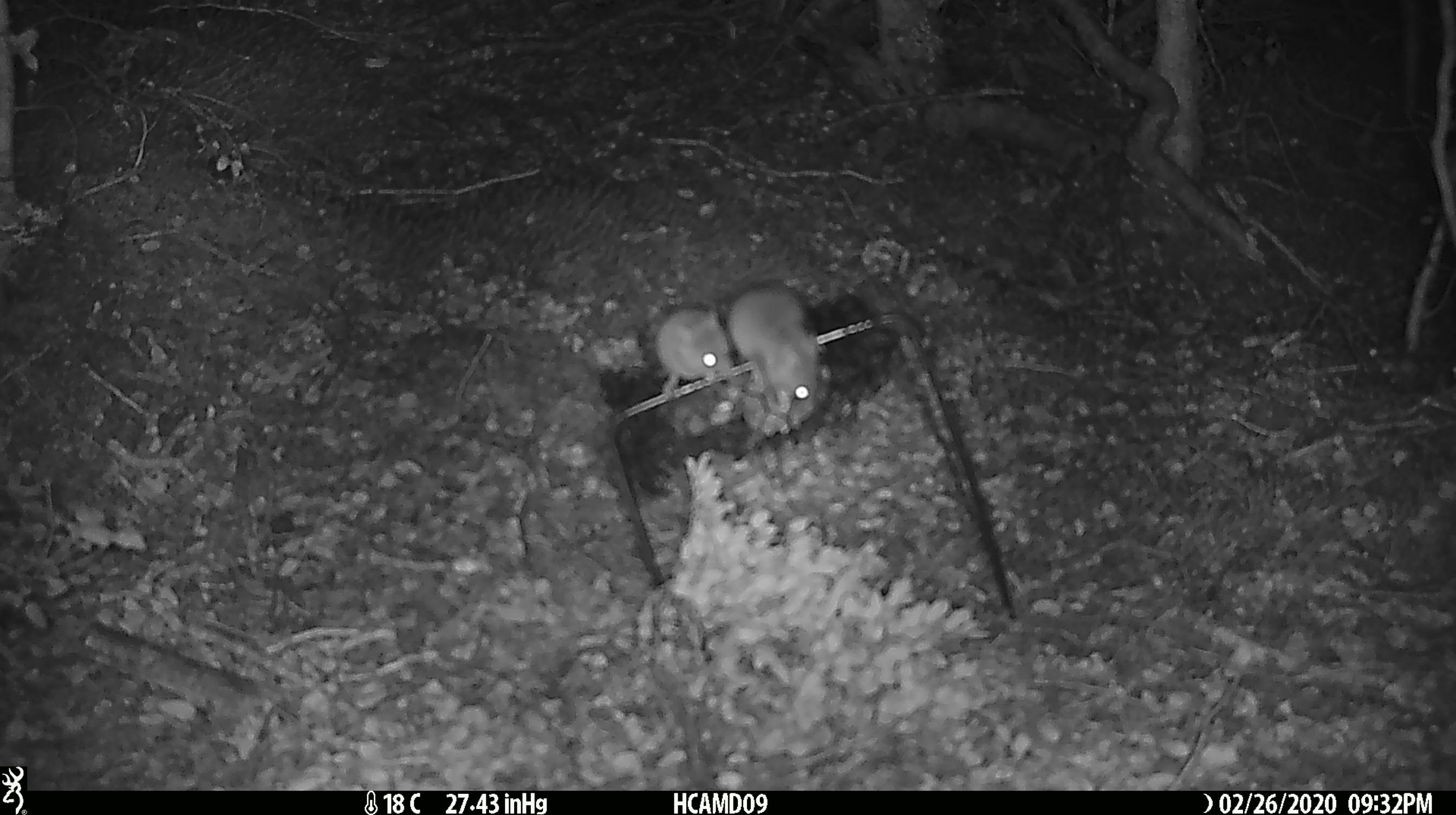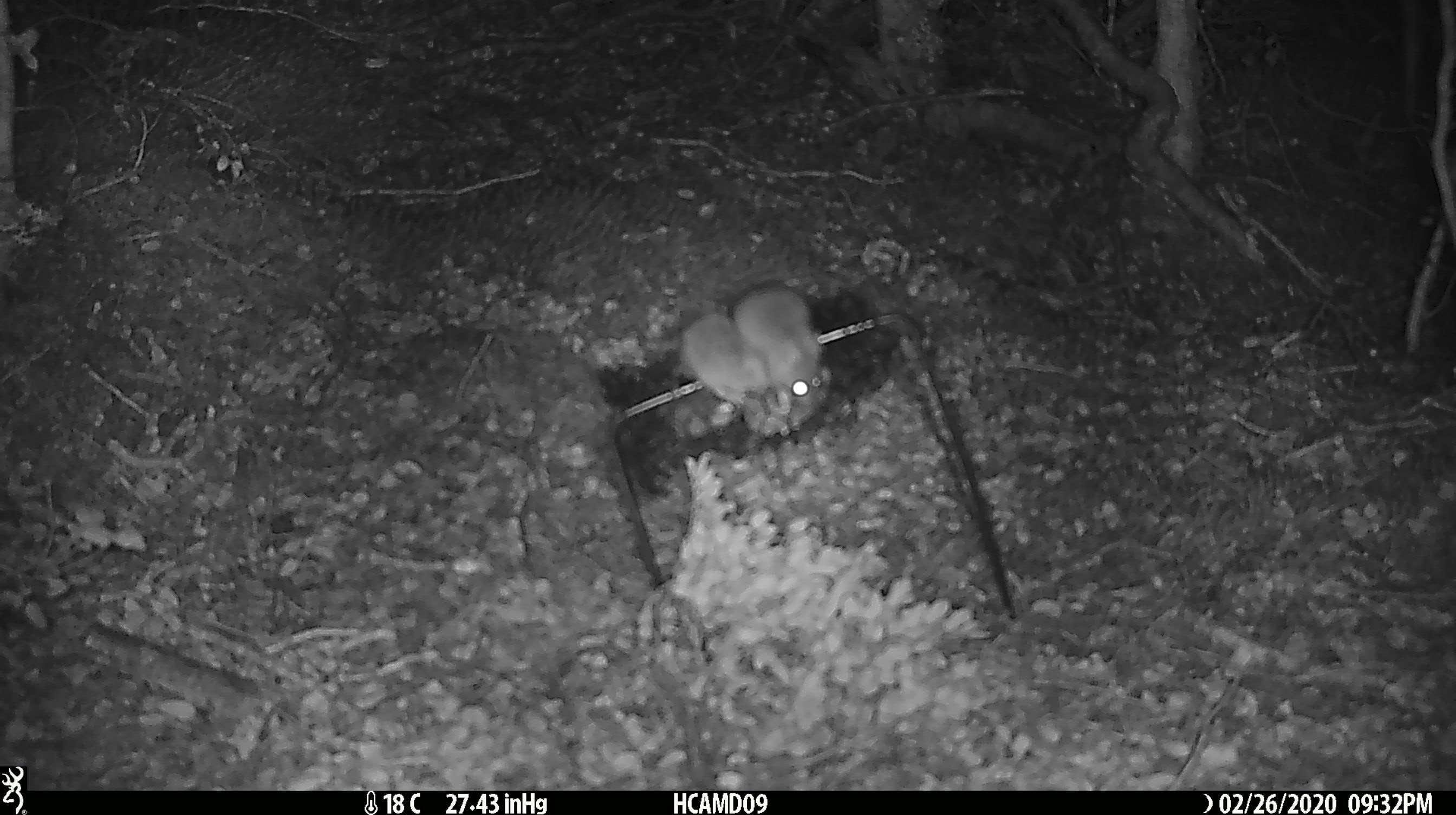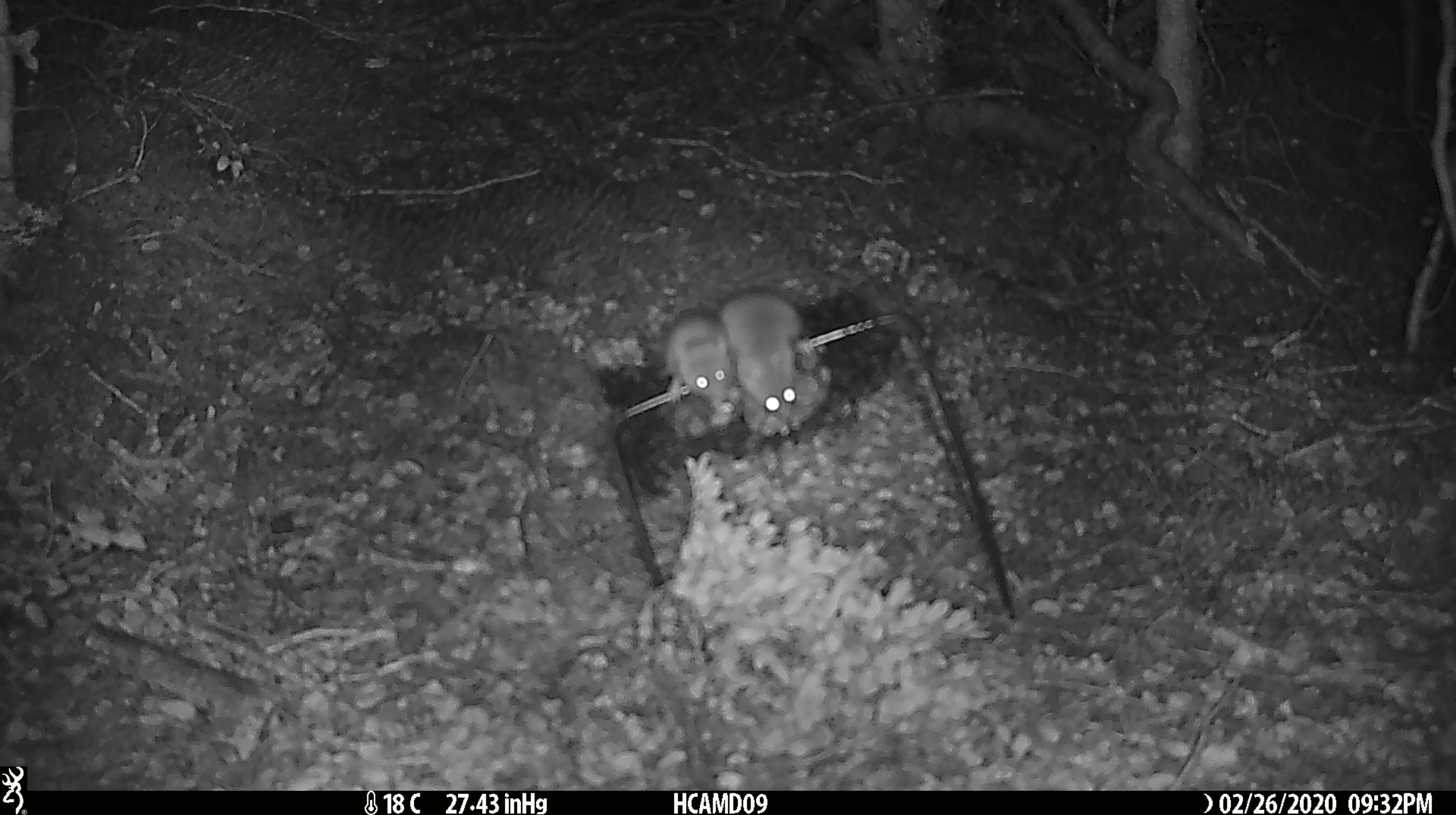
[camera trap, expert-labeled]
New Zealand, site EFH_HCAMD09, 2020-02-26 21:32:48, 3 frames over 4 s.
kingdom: Animalia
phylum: Chordata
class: Mammalia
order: Rodentia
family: Muridae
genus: Mus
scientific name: Mus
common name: mouse